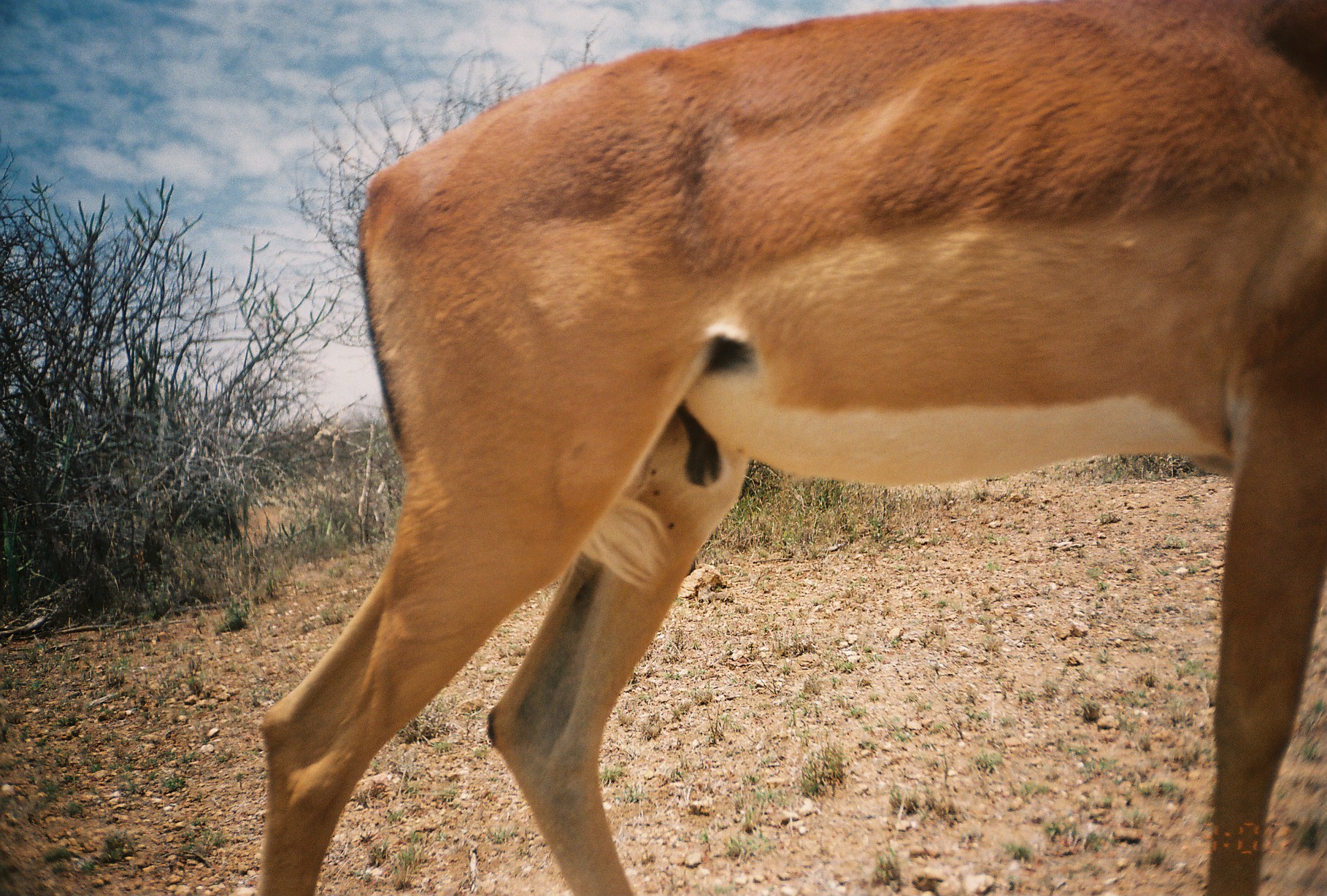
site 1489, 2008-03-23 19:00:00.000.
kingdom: Animalia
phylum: Chordata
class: Mammalia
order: Artiodactyla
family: Bovidae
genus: Aepyceros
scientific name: Aepyceros melampus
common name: impala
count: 1